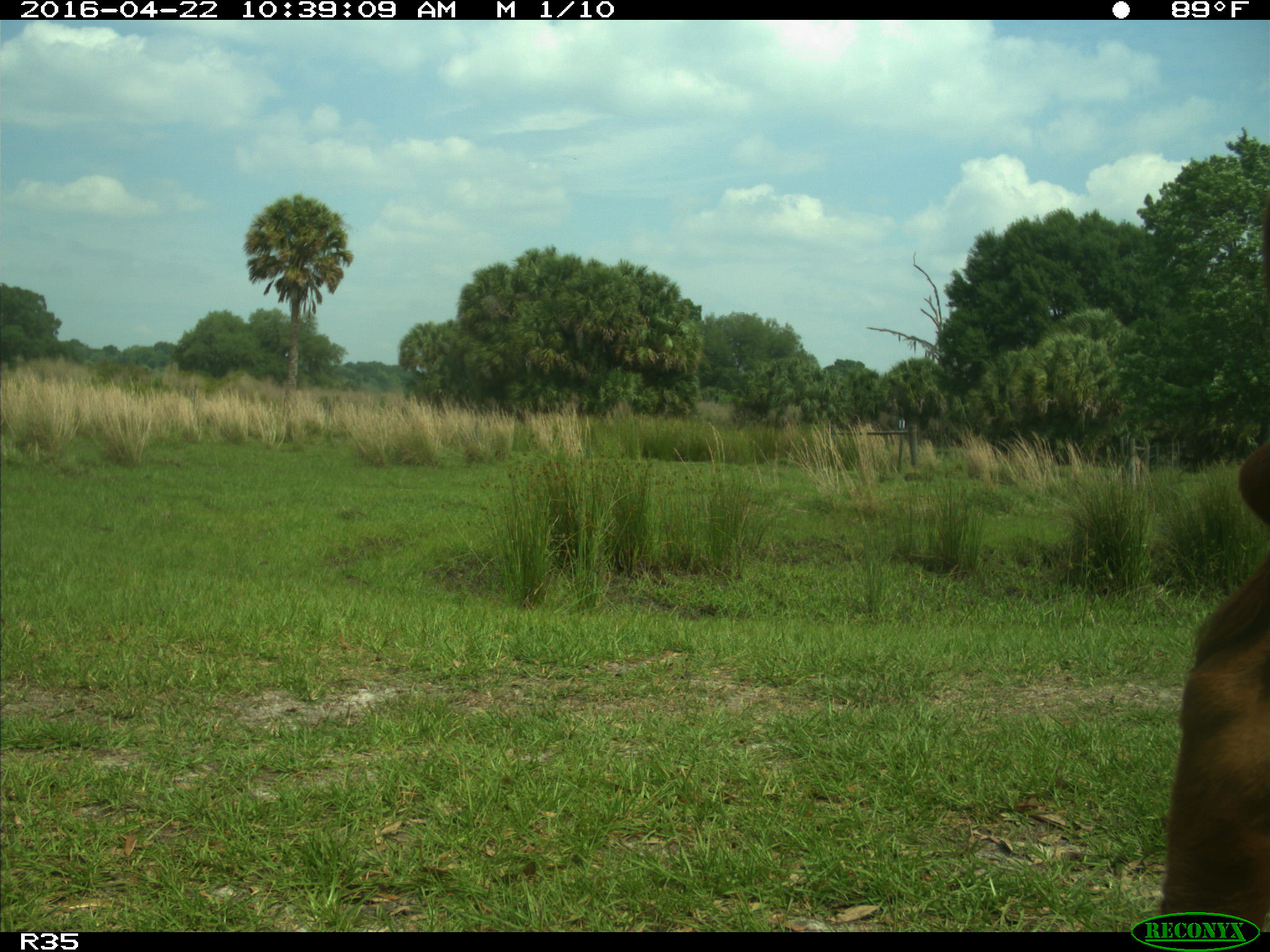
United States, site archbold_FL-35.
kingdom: Animalia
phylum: Chordata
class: Mammalia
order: Artiodactyla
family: Bovidae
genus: Bos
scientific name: Bos taurus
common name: domestic cow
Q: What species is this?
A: Bos taurus (domestic cow).